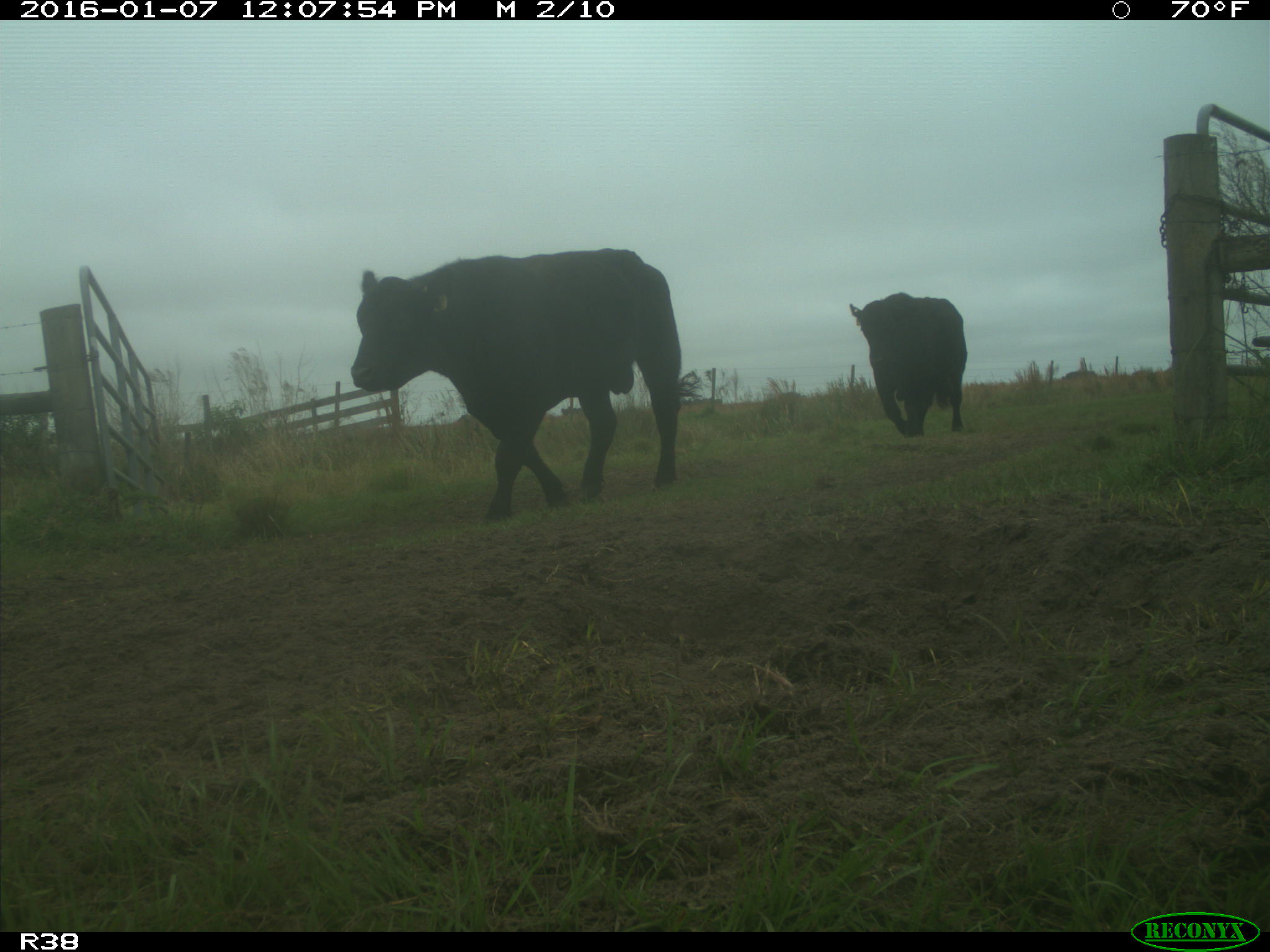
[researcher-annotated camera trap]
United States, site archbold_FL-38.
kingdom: Animalia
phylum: Chordata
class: Mammalia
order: Artiodactyla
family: Bovidae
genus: Bos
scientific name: Bos taurus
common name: domestic cow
Bos taurus (domestic cow).